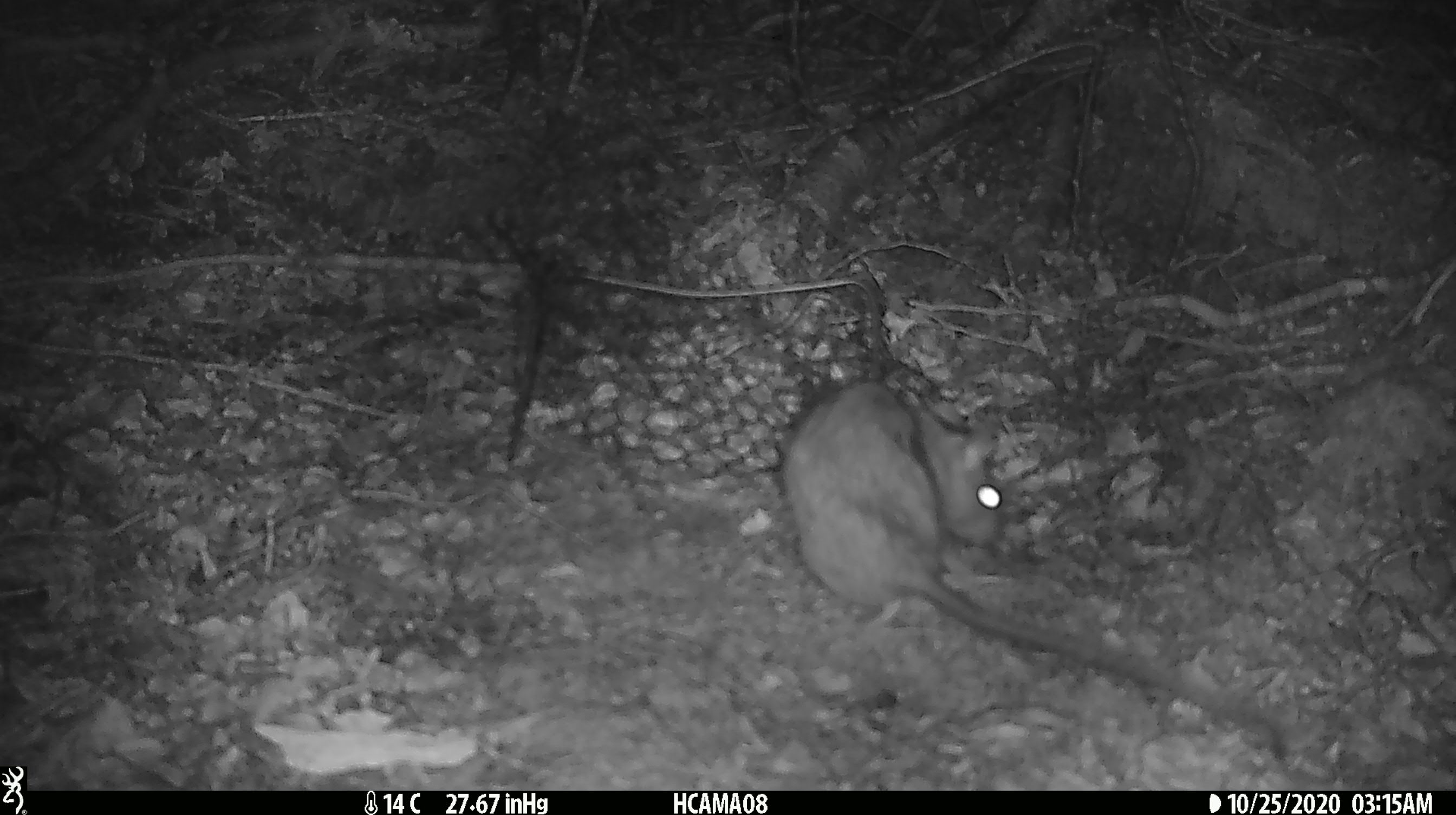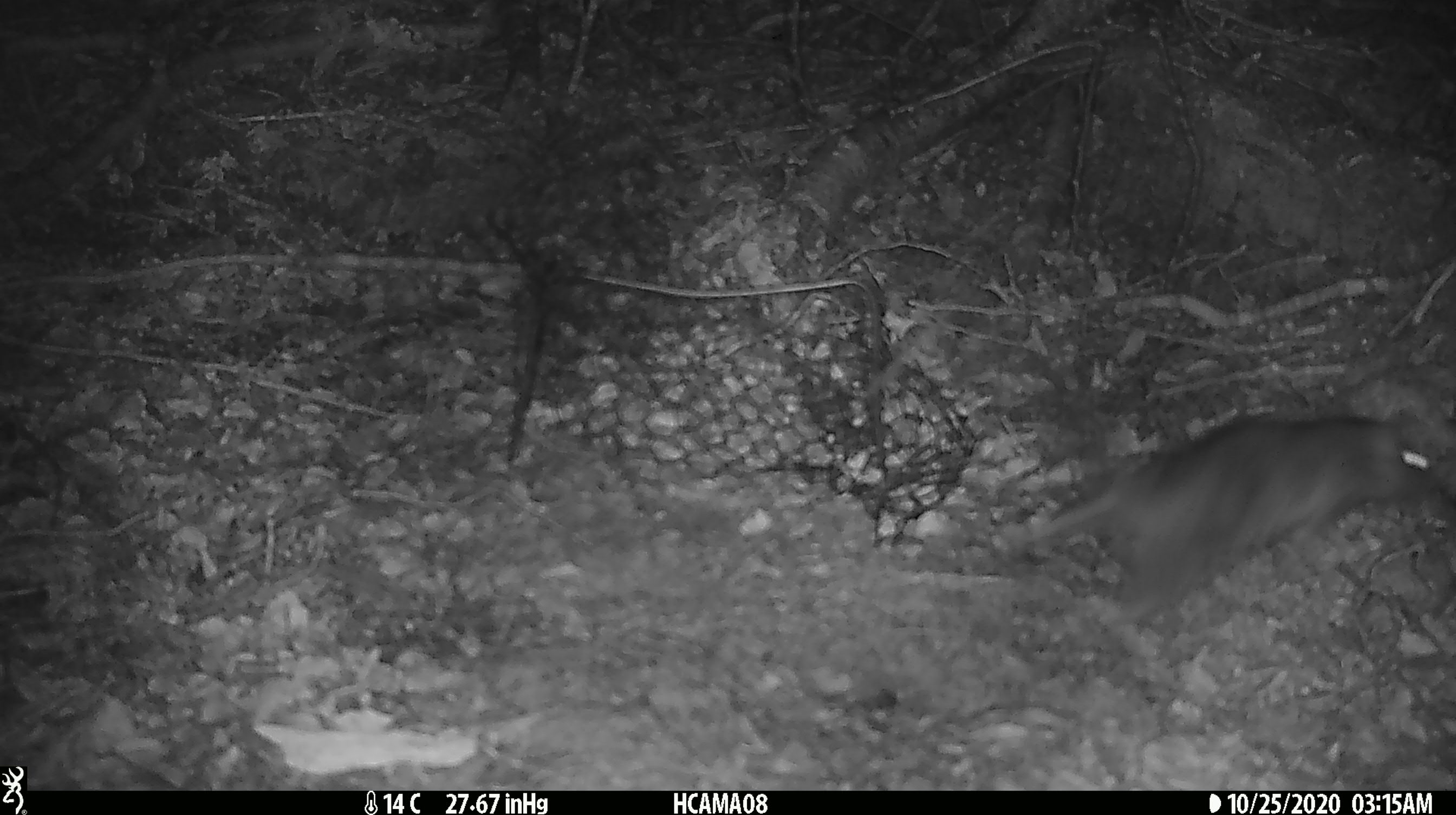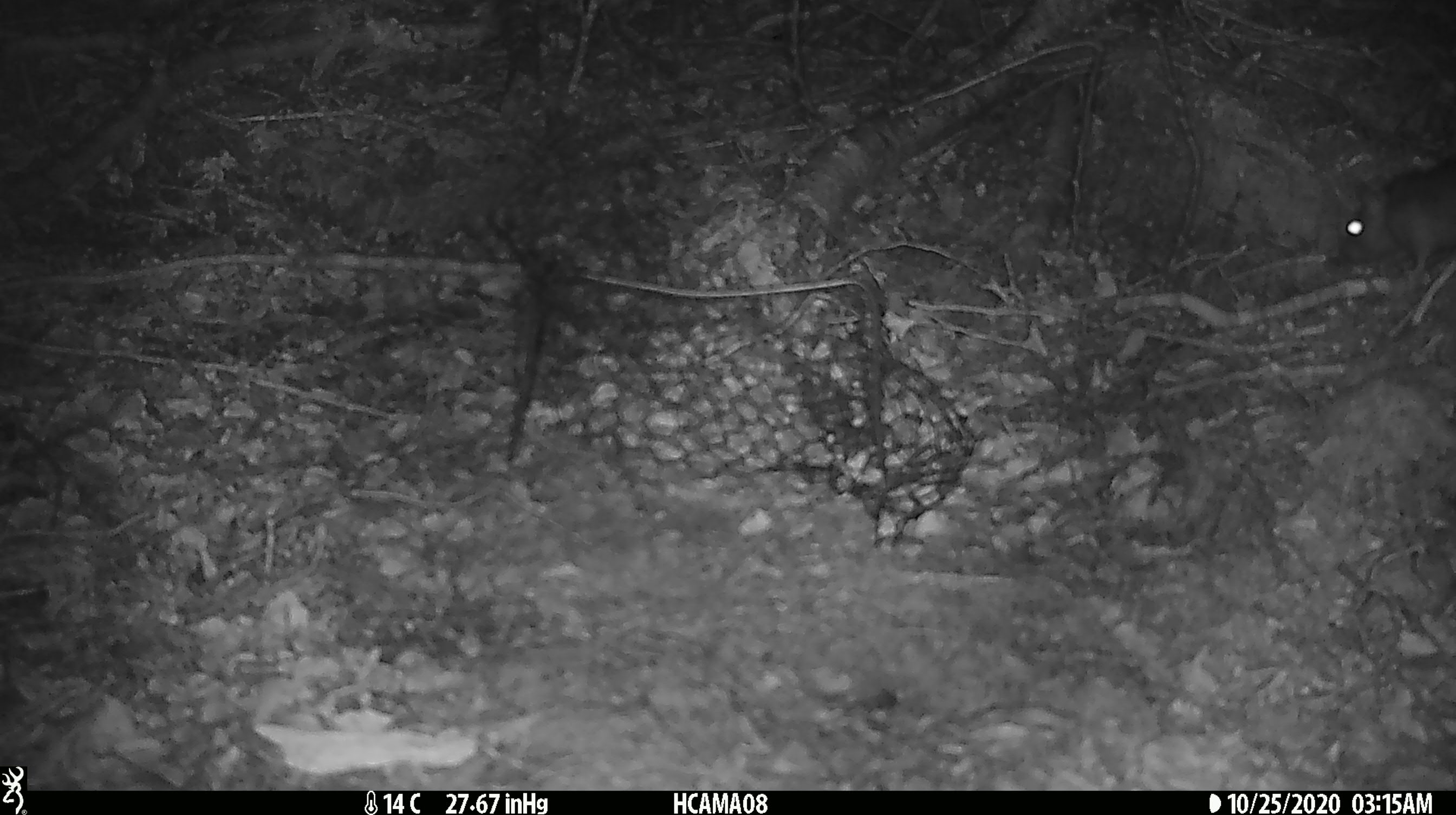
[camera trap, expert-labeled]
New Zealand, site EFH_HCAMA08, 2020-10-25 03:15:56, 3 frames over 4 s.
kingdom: Animalia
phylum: Chordata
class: Mammalia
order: Rodentia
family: Muridae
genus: Rattus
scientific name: Rattus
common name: rat